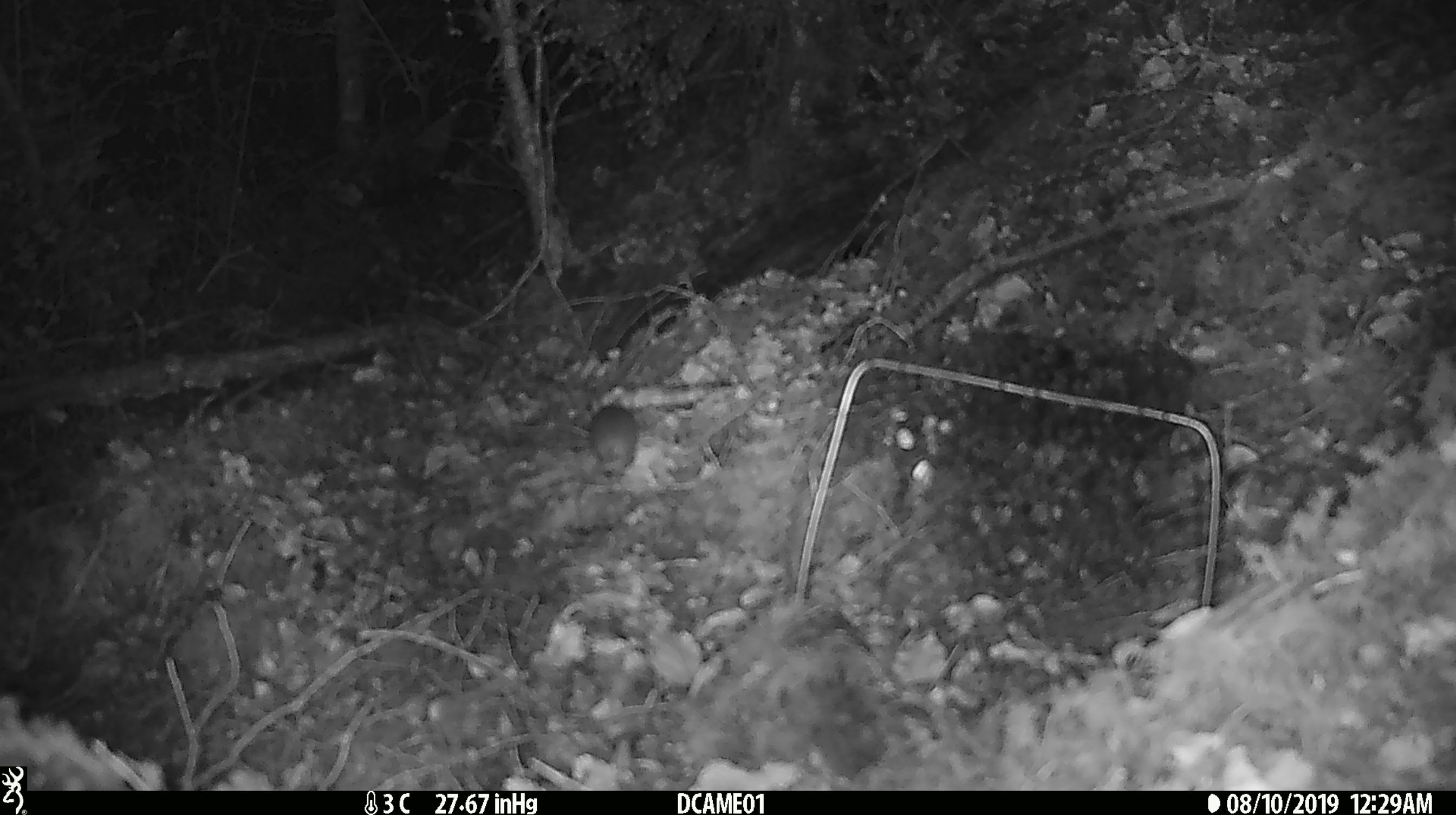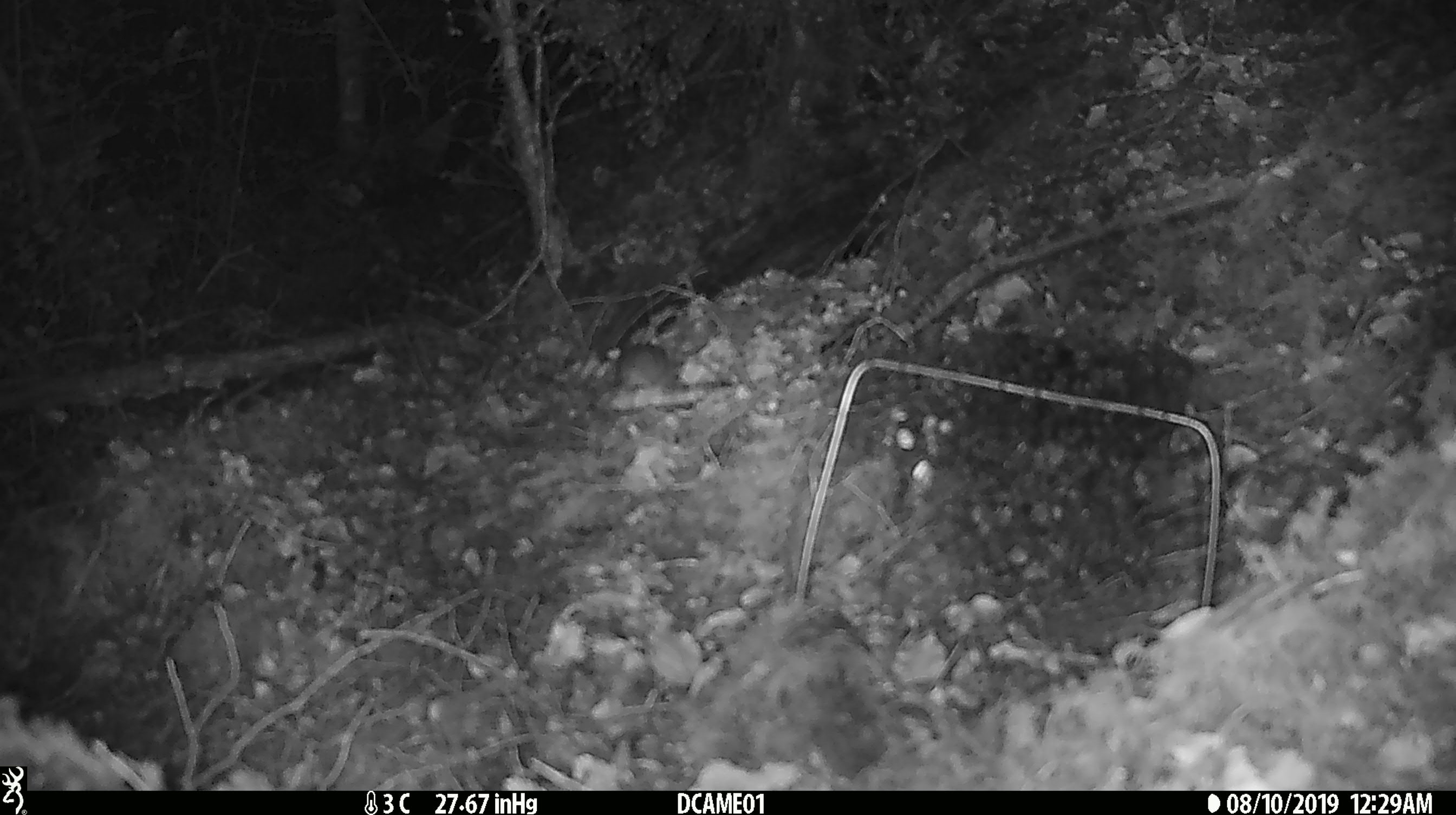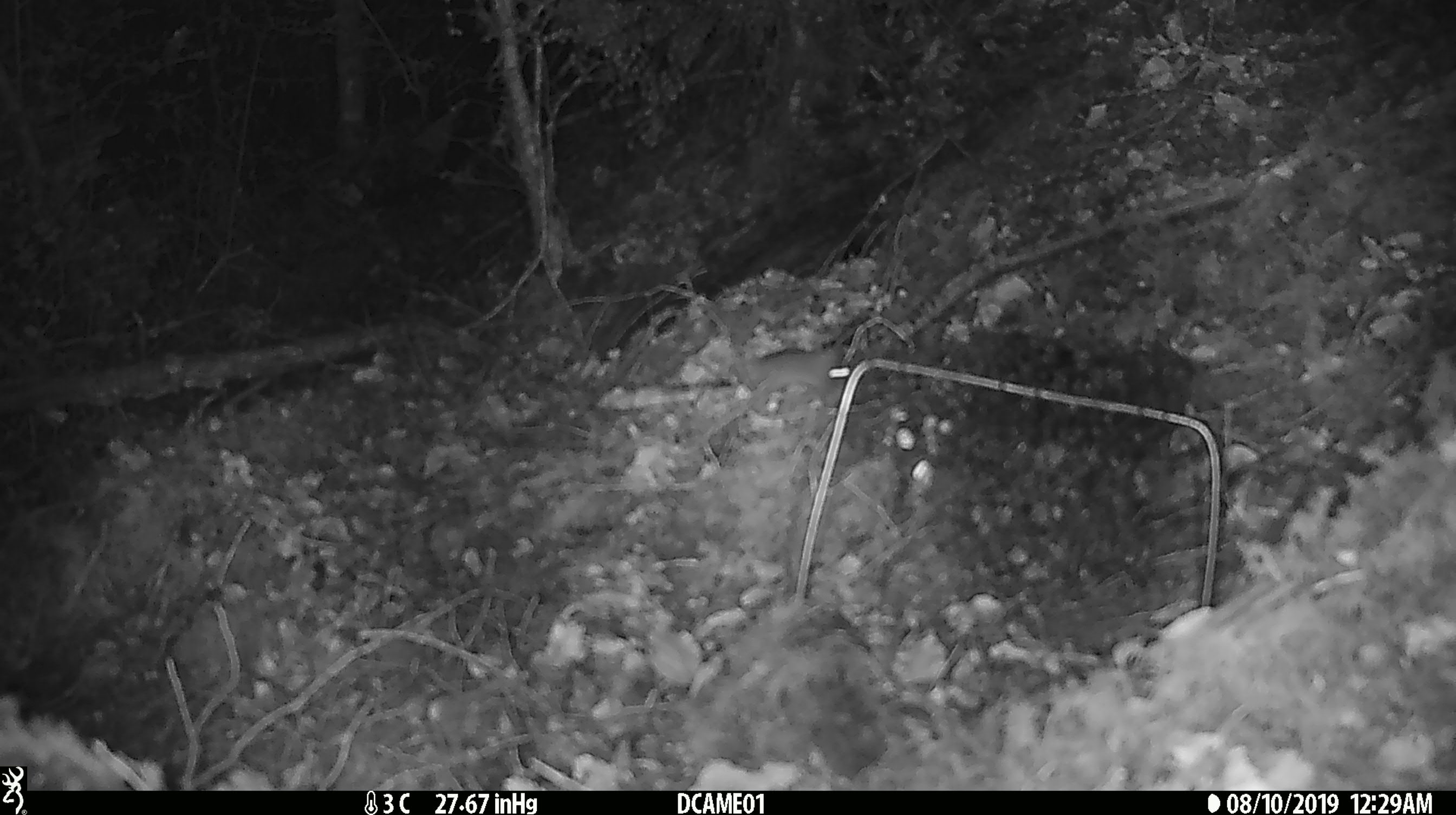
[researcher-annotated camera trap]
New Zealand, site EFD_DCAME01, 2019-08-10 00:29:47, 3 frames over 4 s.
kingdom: Animalia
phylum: Chordata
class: Mammalia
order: Rodentia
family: Muridae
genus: Mus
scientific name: Mus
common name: mouse